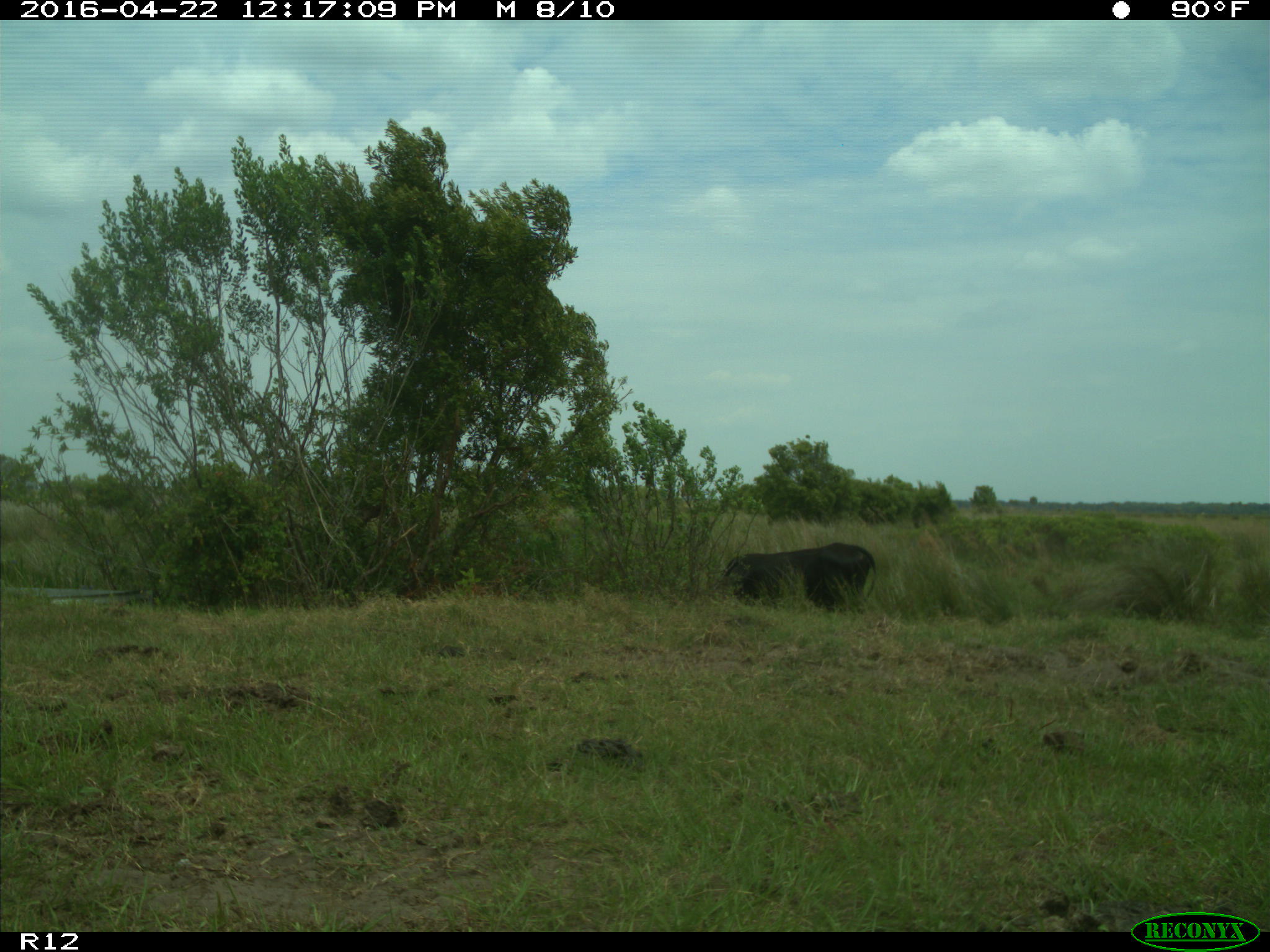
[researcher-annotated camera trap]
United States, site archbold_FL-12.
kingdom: Animalia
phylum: Chordata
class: Mammalia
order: Artiodactyla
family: Bovidae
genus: Bos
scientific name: Bos taurus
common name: domestic cow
Bos taurus (domestic cow).